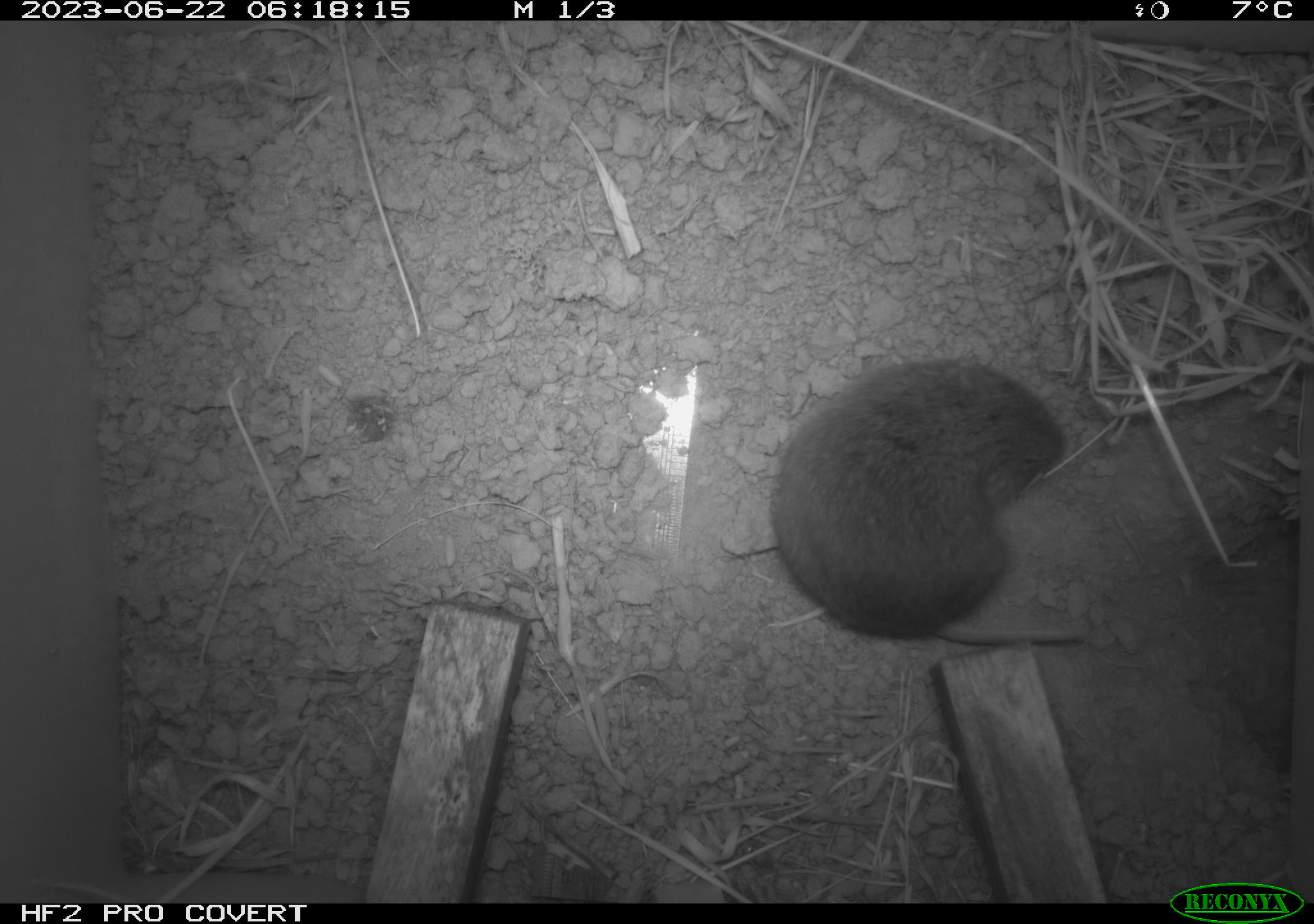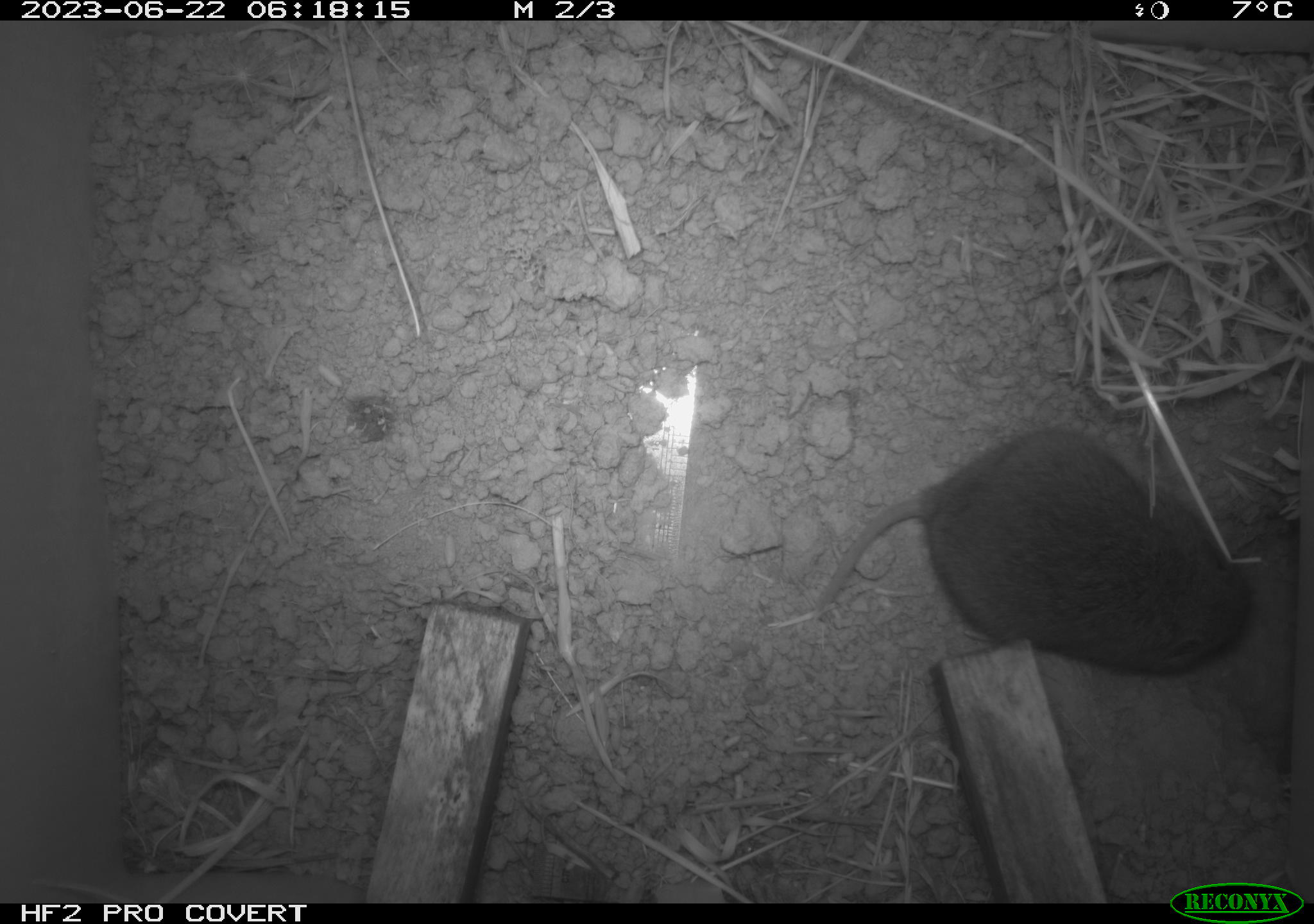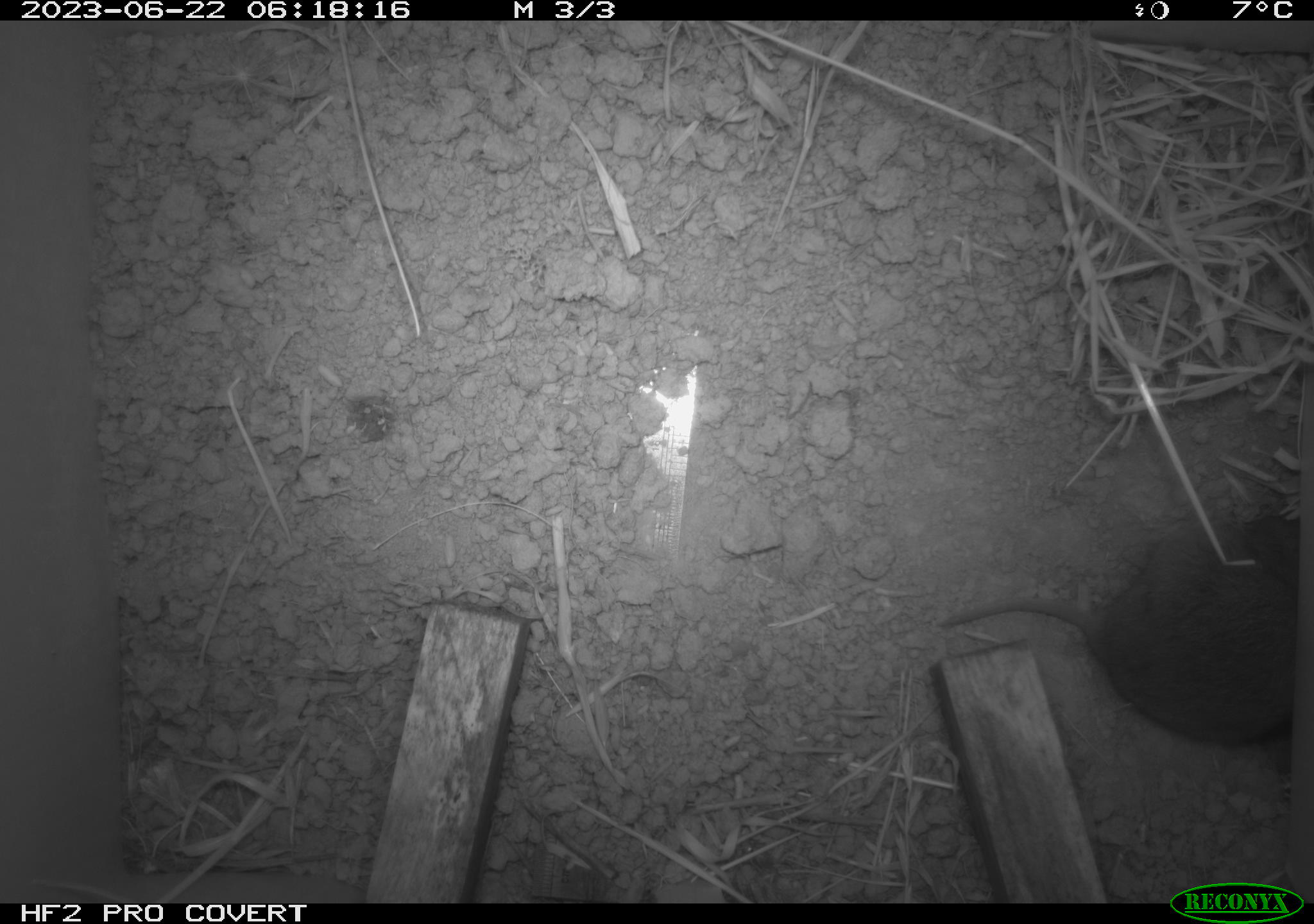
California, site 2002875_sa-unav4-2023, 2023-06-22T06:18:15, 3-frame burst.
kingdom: Animalia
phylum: Chordata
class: Mammalia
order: Rodentia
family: Cricetidae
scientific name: Arvicolinae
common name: voles, lemmings, and muskrats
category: arvicolinae subfamily